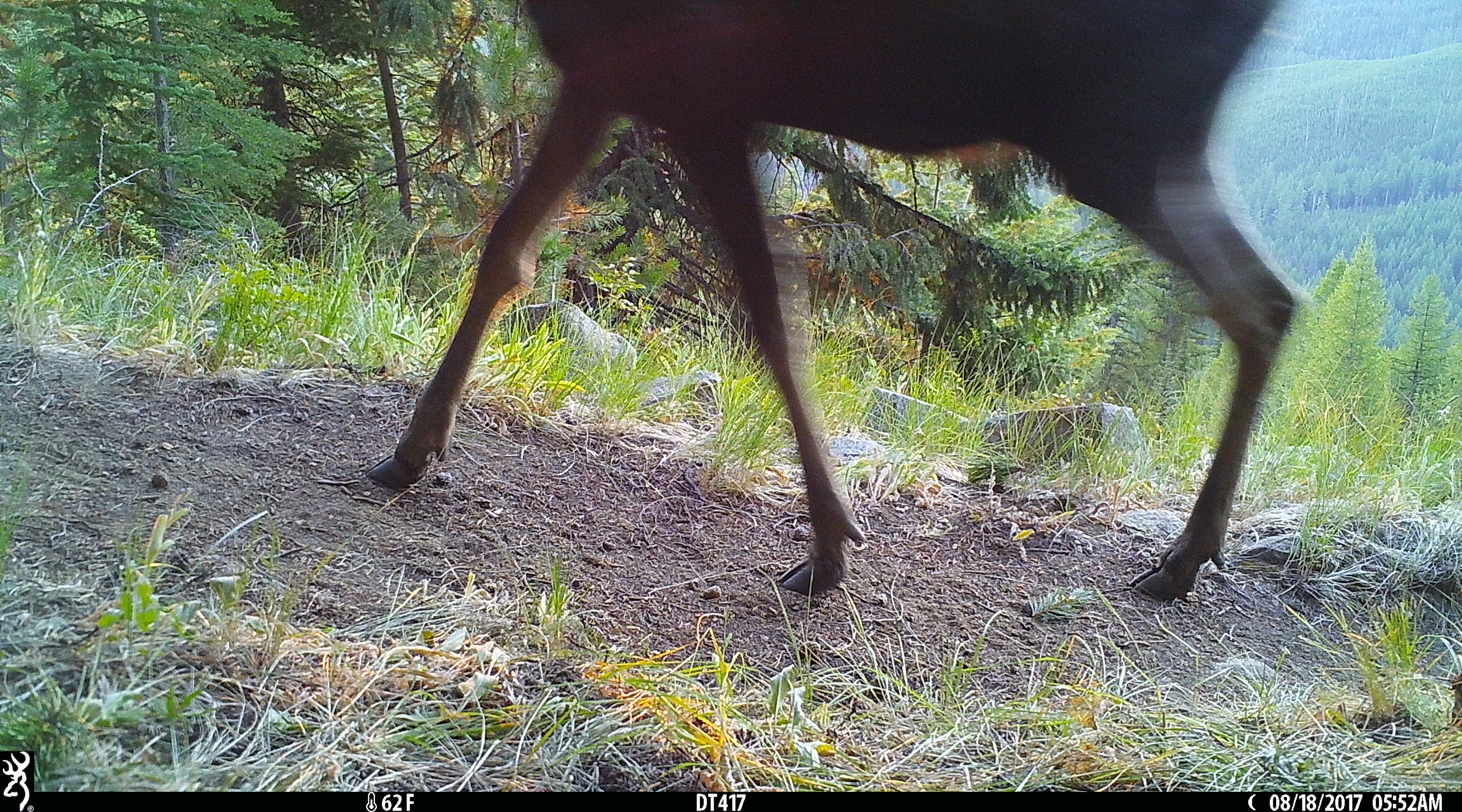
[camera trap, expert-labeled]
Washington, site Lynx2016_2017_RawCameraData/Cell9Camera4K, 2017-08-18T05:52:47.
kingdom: Animalia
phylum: Chordata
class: Mammalia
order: Artiodactyla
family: Cervidae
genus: Alces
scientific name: Alces alces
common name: moose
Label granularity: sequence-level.